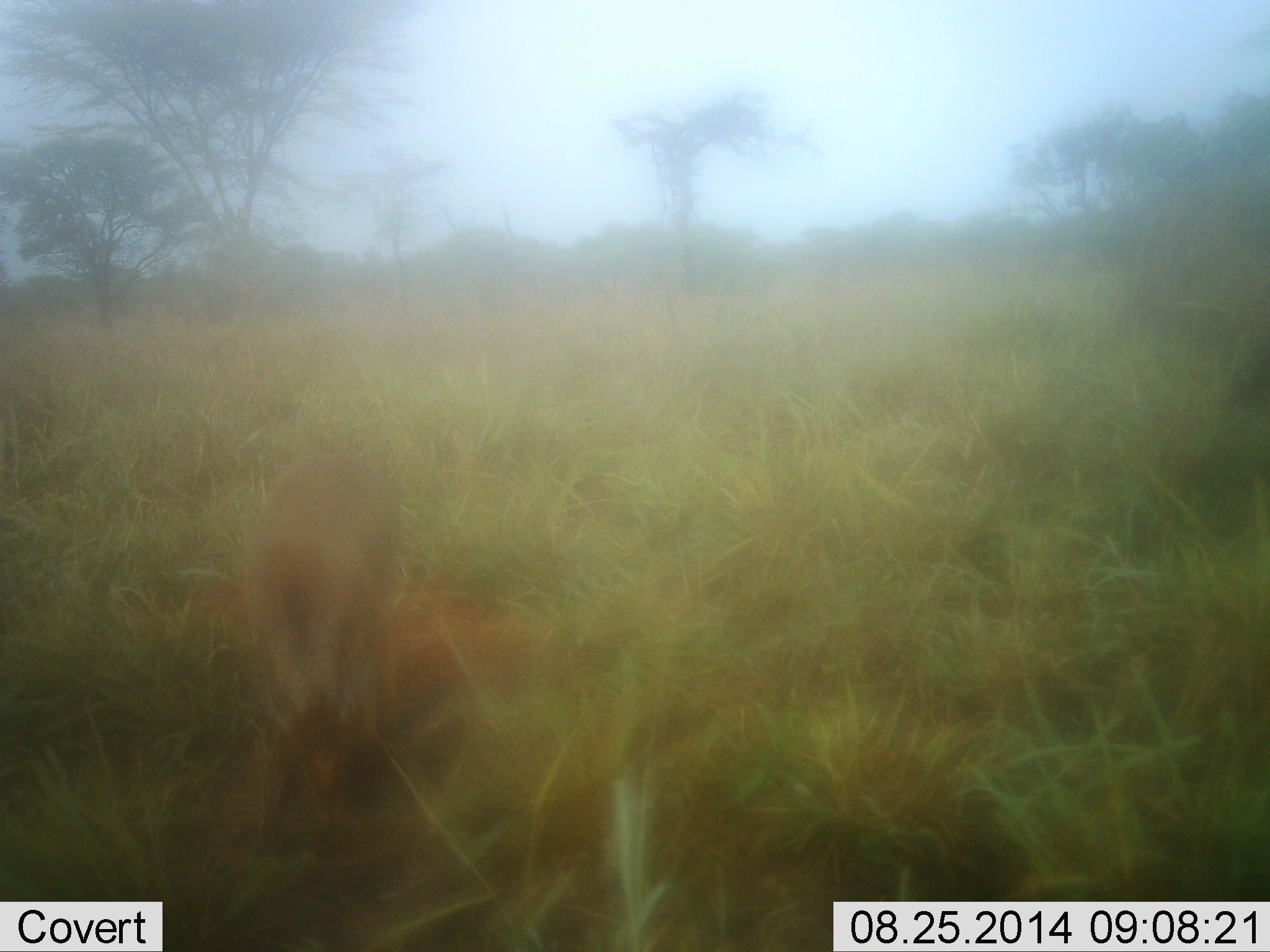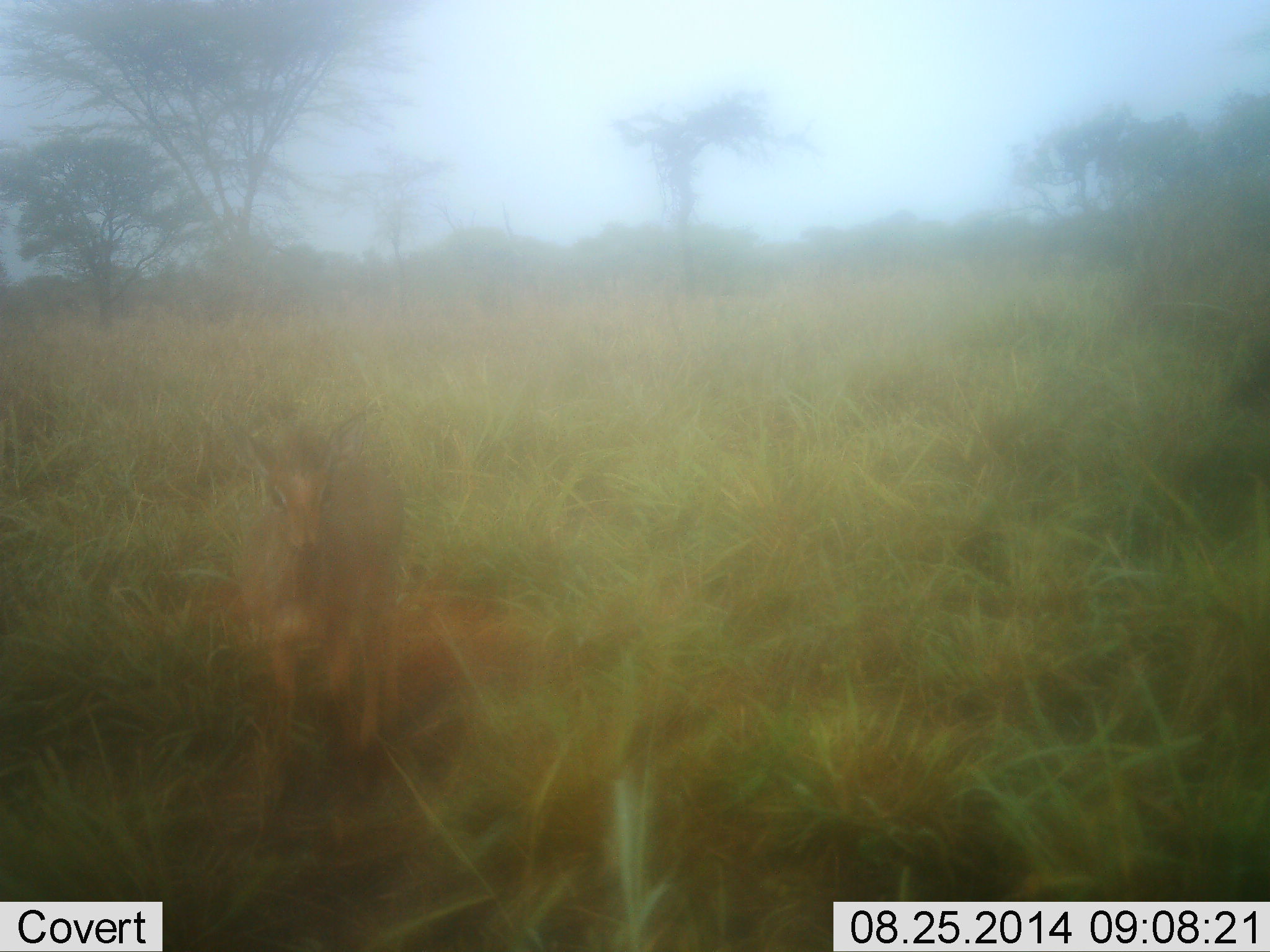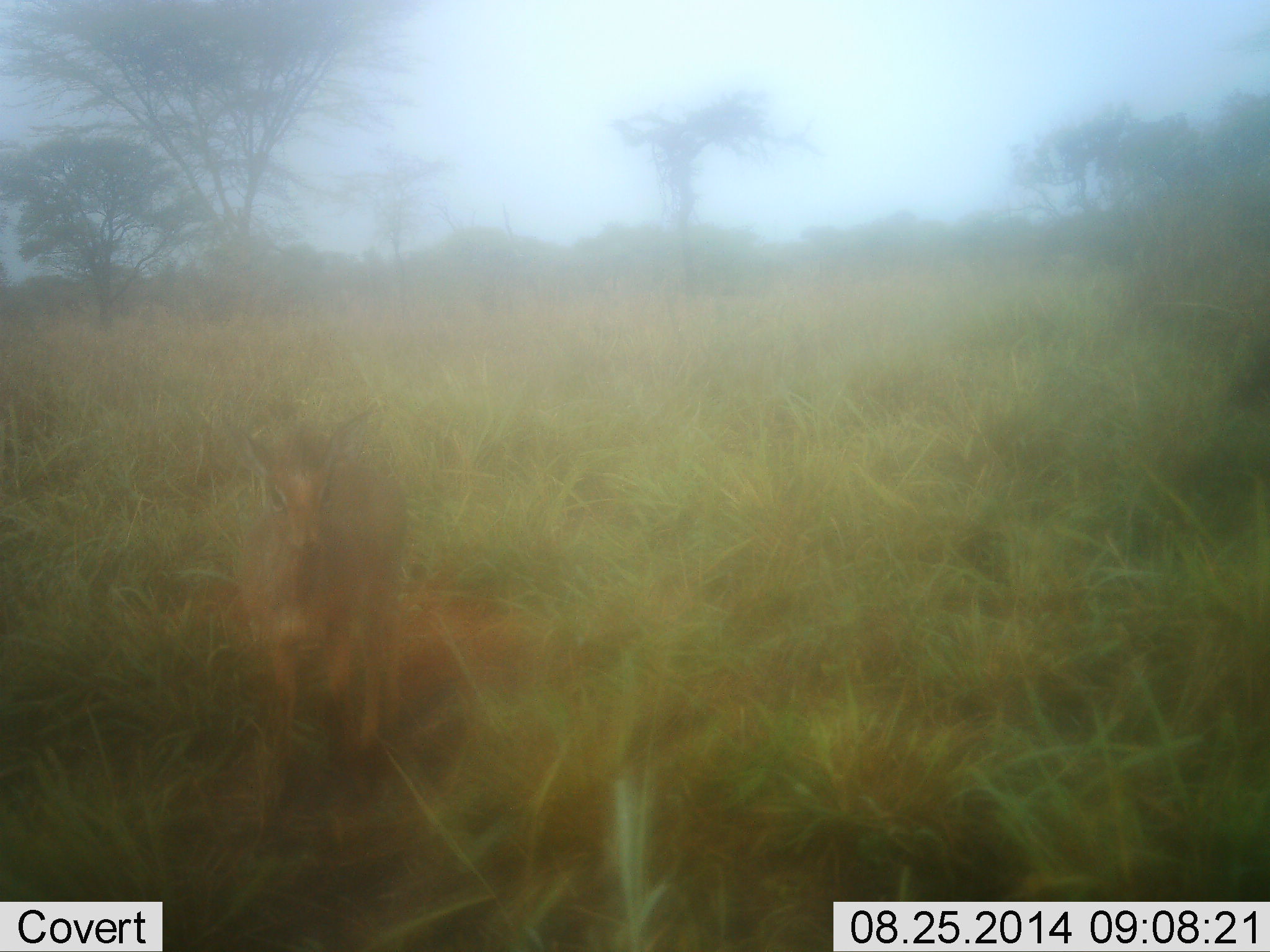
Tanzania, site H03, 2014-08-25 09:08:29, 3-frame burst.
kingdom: Animalia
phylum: Chordata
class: Mammalia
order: Artiodactyla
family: Bovidae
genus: Madoqua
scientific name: Madoqua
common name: dikdik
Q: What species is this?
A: Dikdik (Madoqua).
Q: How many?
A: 1.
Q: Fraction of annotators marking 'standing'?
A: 50%.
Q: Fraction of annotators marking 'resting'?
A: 0%.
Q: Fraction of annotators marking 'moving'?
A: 30%.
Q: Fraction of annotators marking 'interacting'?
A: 0%.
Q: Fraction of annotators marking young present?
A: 0%.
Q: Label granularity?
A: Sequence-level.